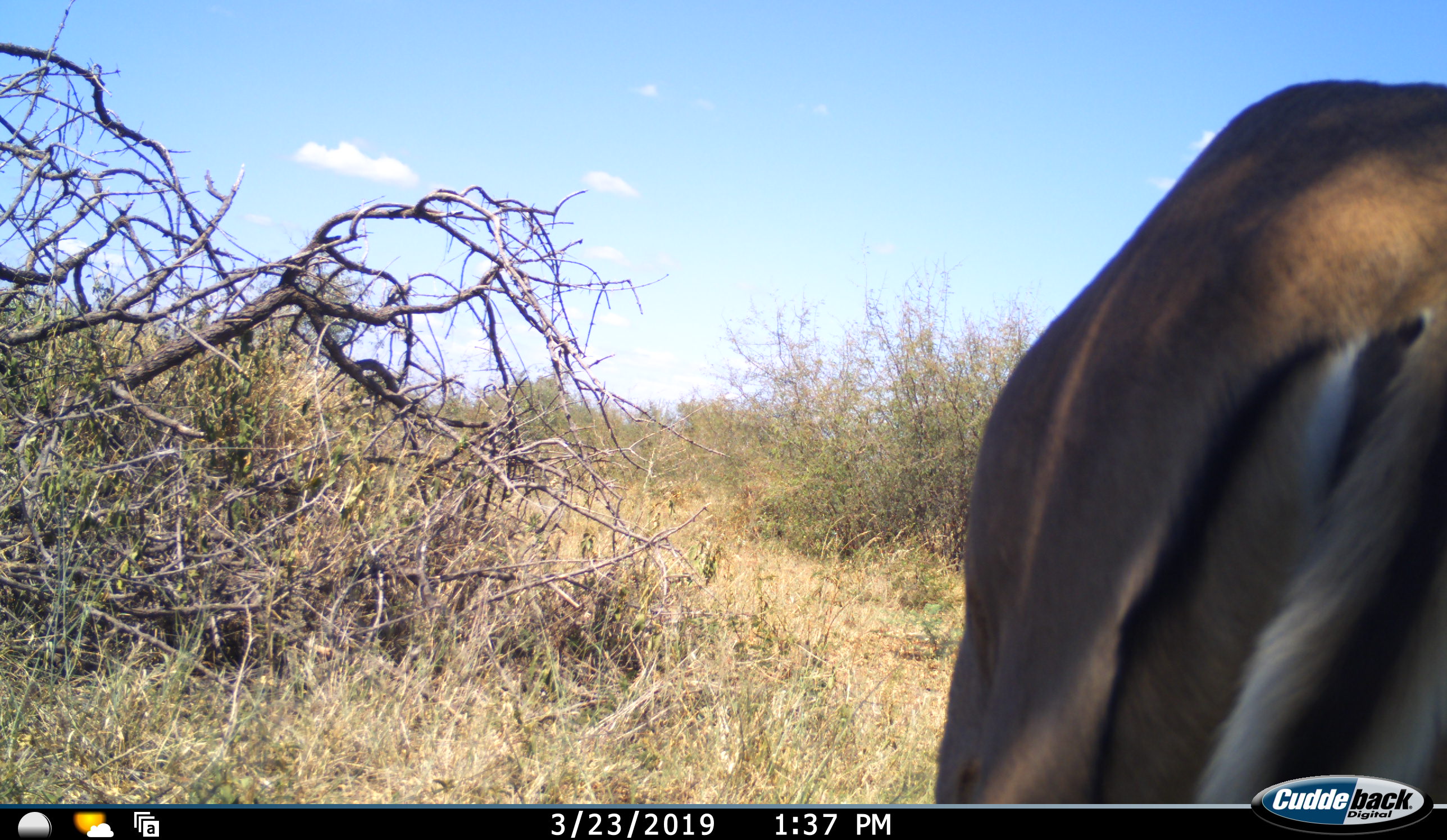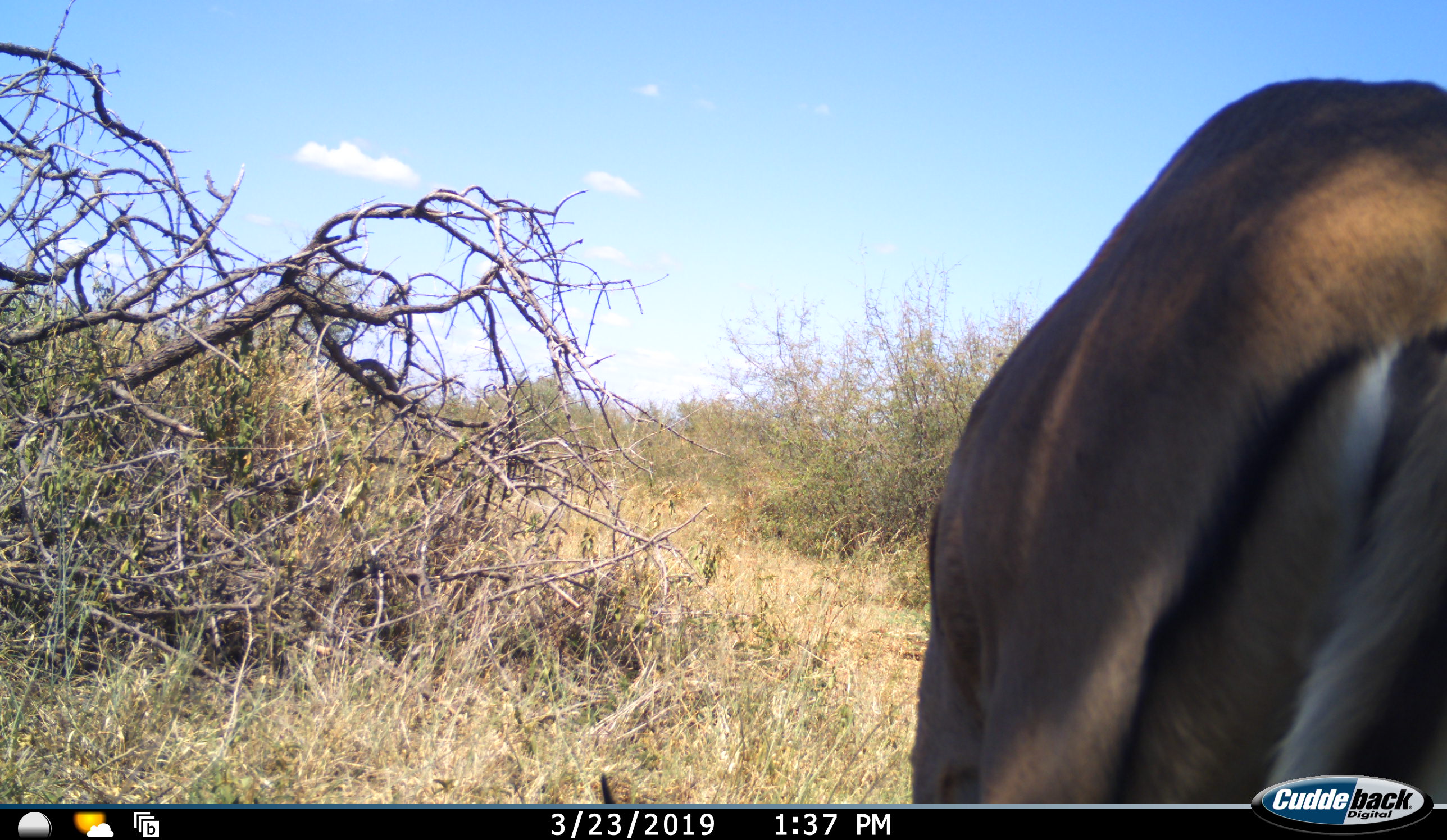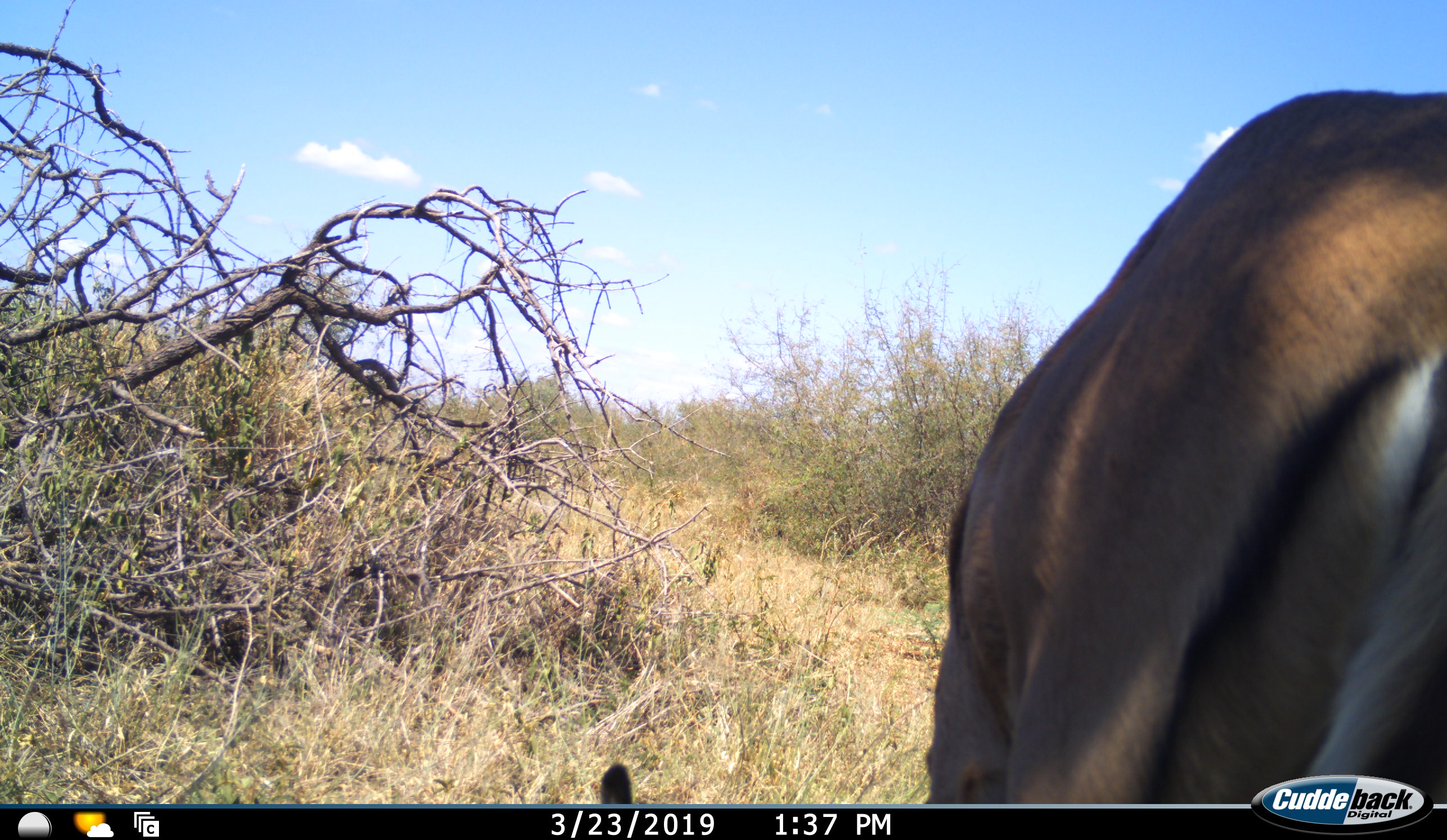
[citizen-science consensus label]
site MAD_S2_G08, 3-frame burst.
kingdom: Animalia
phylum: Chordata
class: Mammalia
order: Artiodactyla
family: Bovidae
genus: Aepyceros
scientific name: Aepyceros melampus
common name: impala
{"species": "impala (Aepyceros melampus)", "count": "1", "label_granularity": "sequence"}